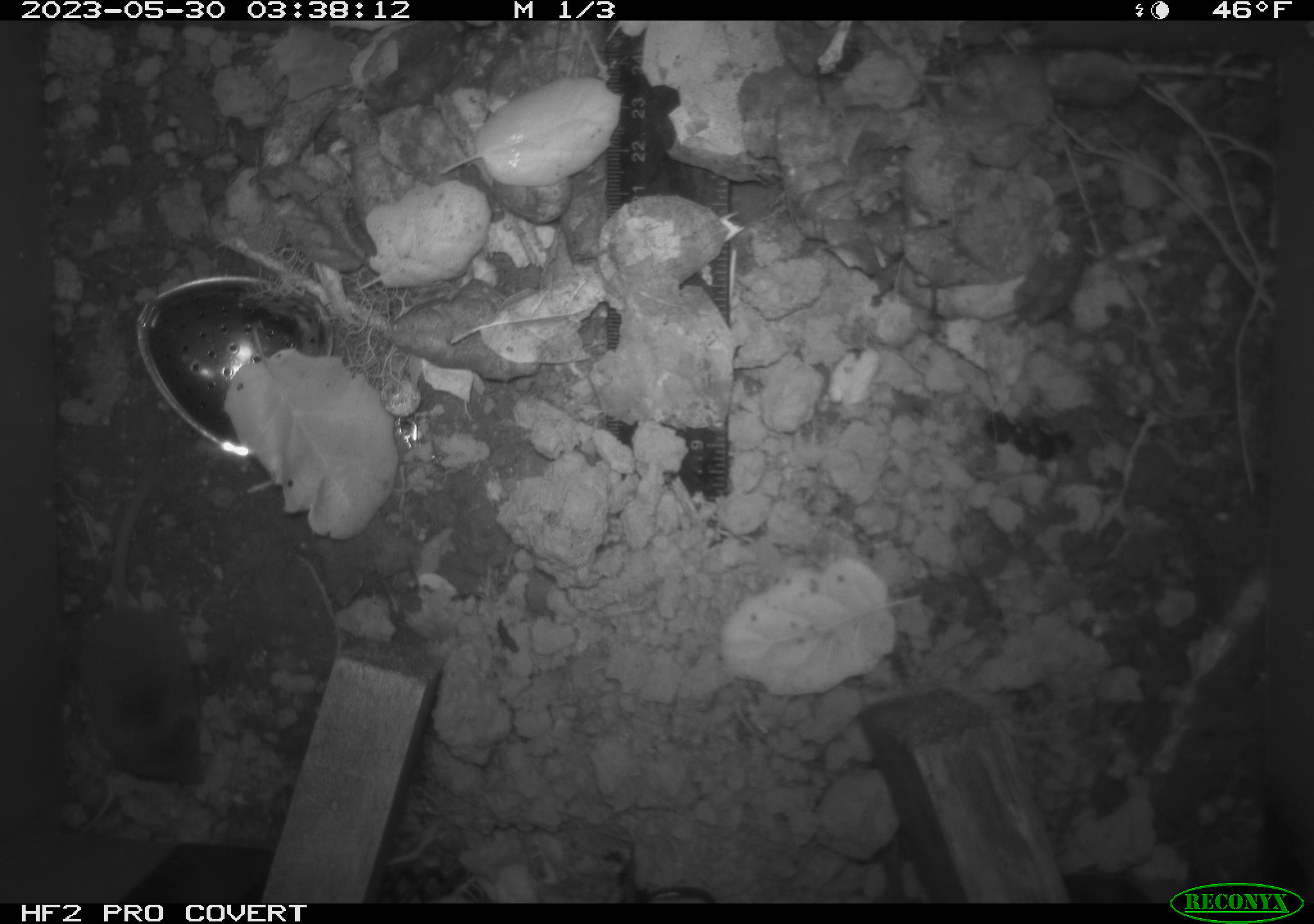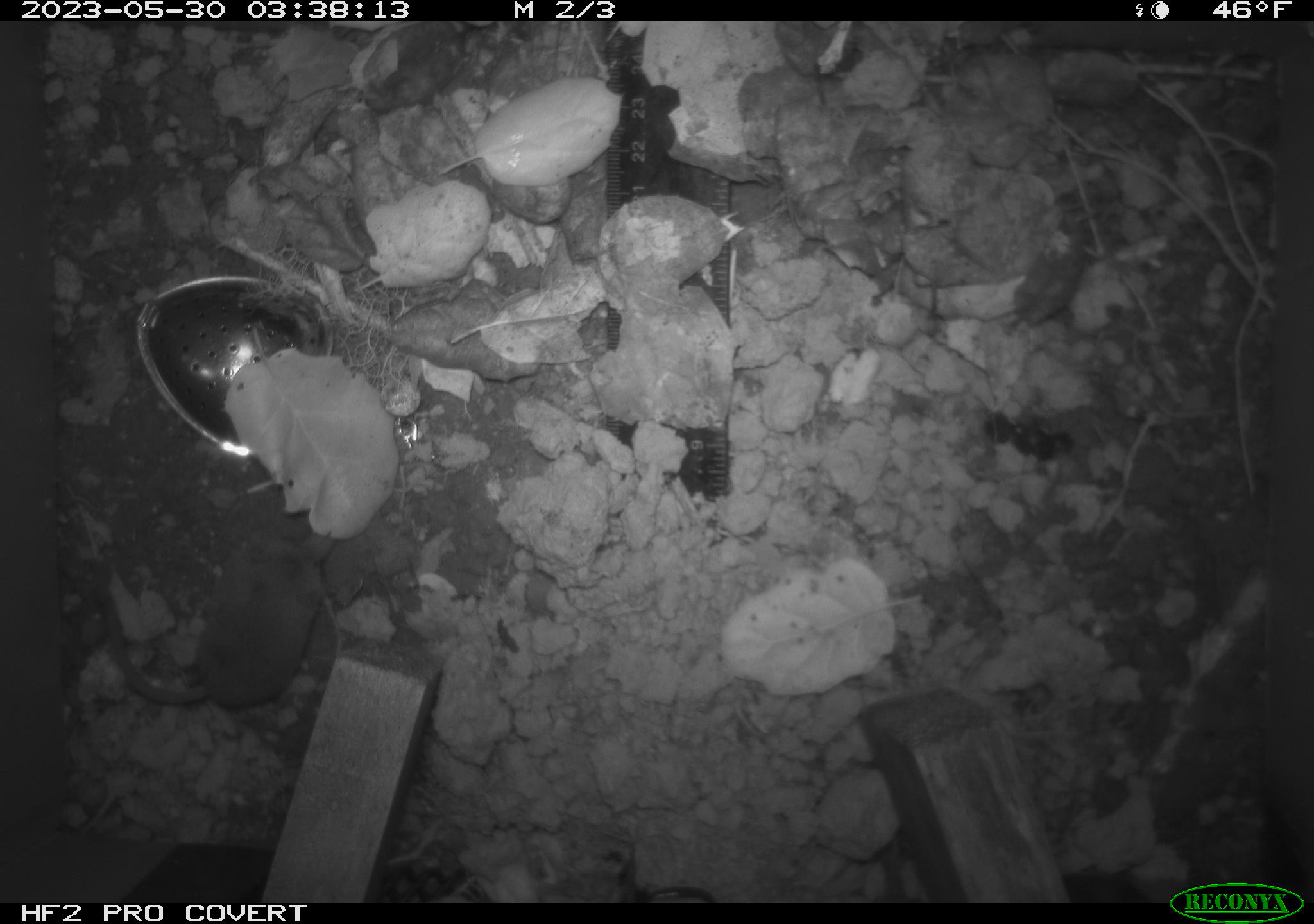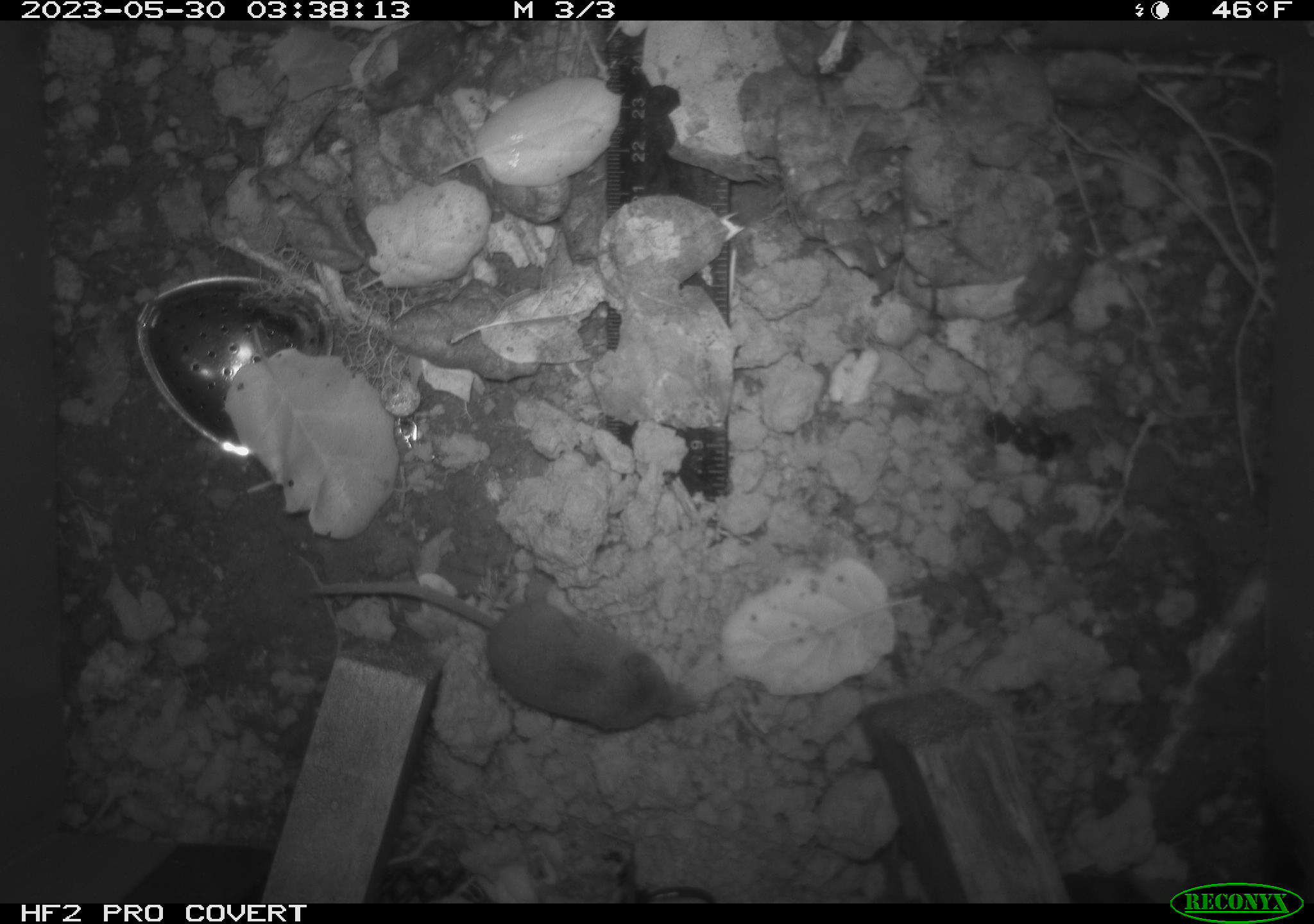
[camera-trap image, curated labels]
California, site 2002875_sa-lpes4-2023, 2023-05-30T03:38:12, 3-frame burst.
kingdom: Animalia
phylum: Chordata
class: Mammalia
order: Eulipotyphla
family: Soricidae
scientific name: Soricidae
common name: shrews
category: soricidae family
Soricidae family (shrews) (Soricidae).